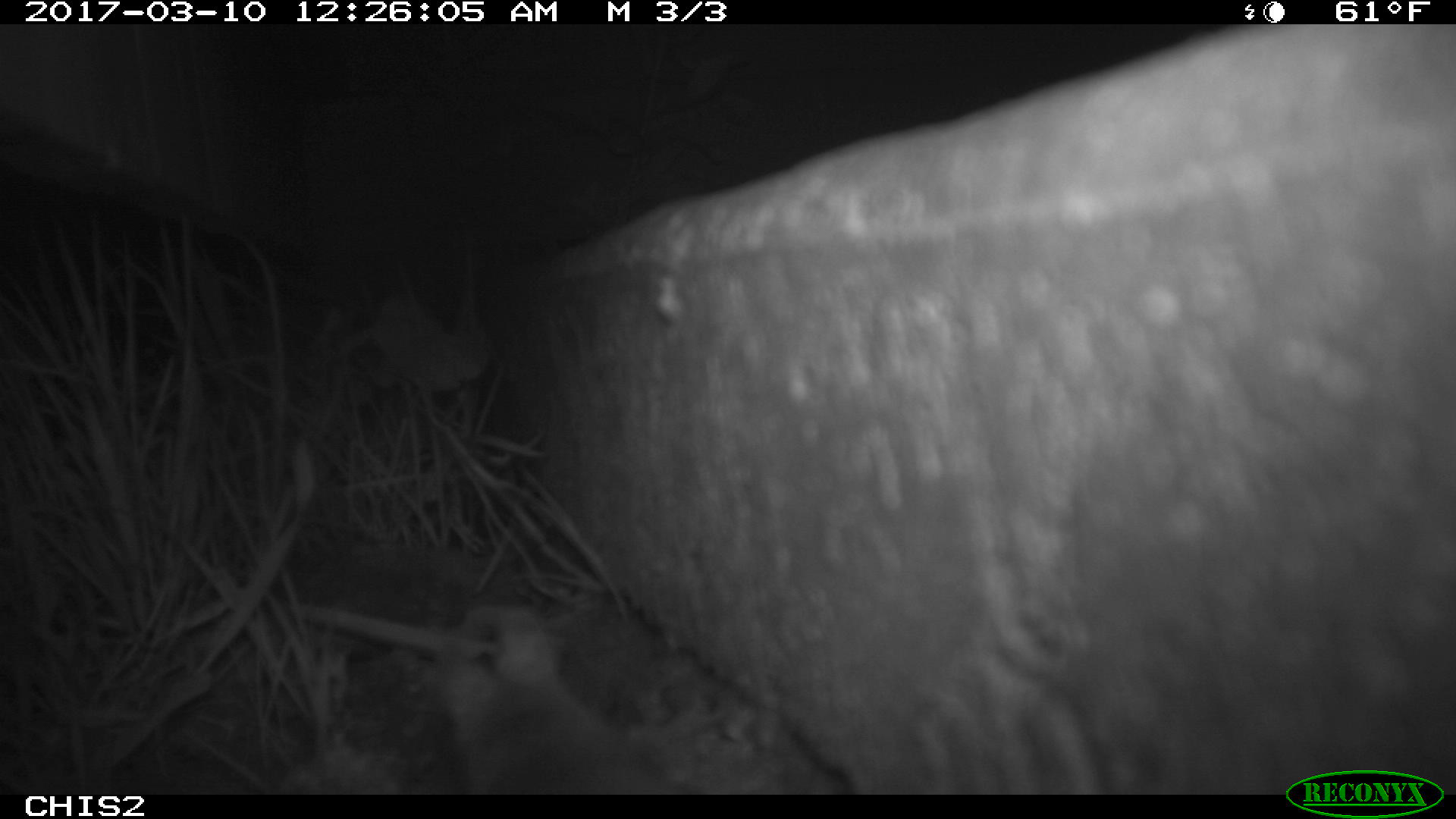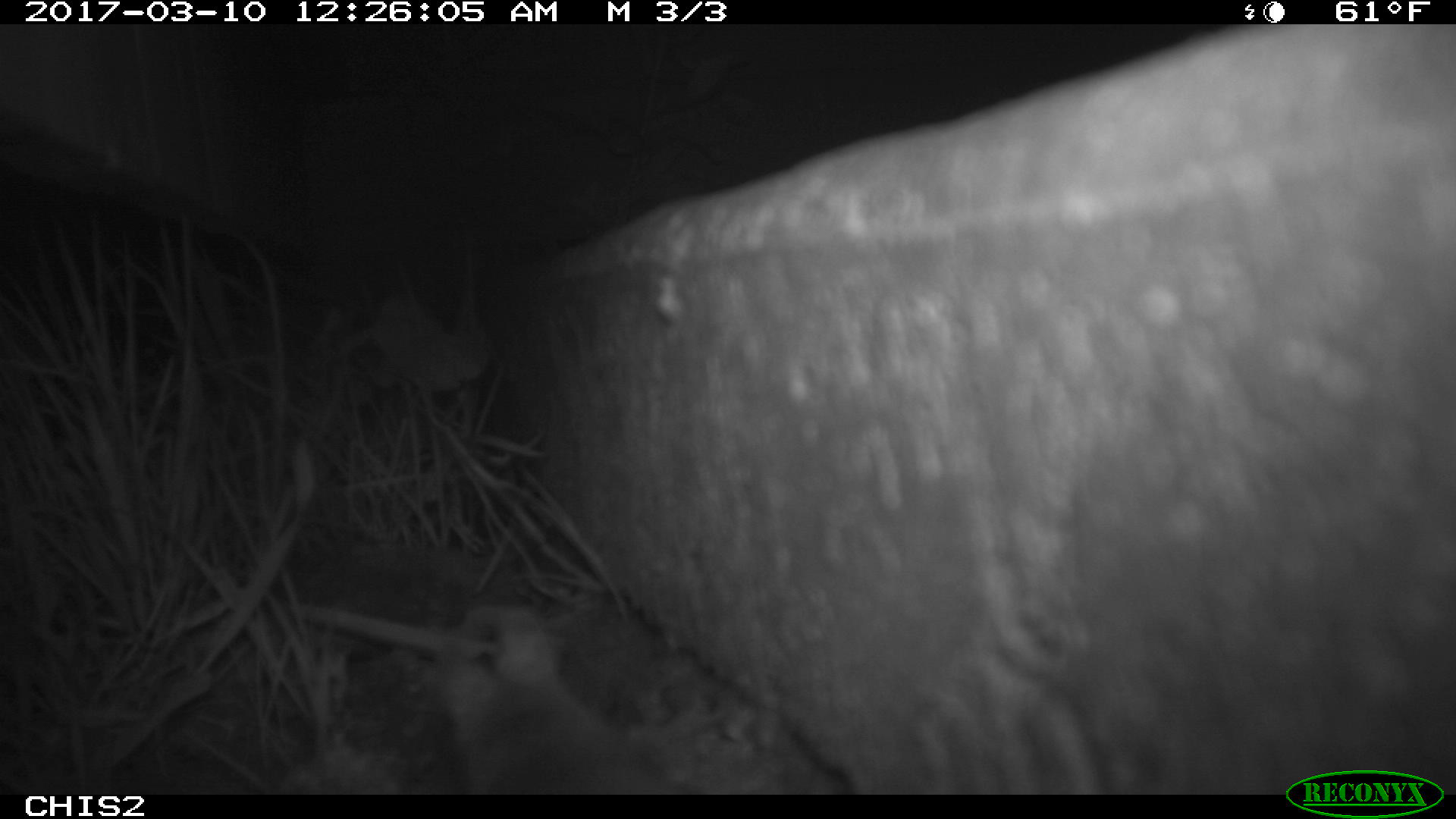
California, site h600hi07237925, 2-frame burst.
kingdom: Animalia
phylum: Chordata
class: Mammalia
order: Rodentia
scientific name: Rodentia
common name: rodent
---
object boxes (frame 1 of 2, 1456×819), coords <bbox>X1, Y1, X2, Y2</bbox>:
rodent: <bbox>438, 604, 695, 792</bbox>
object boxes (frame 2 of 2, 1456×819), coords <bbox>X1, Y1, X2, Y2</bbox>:
rodent: <bbox>435, 615, 670, 795</bbox>